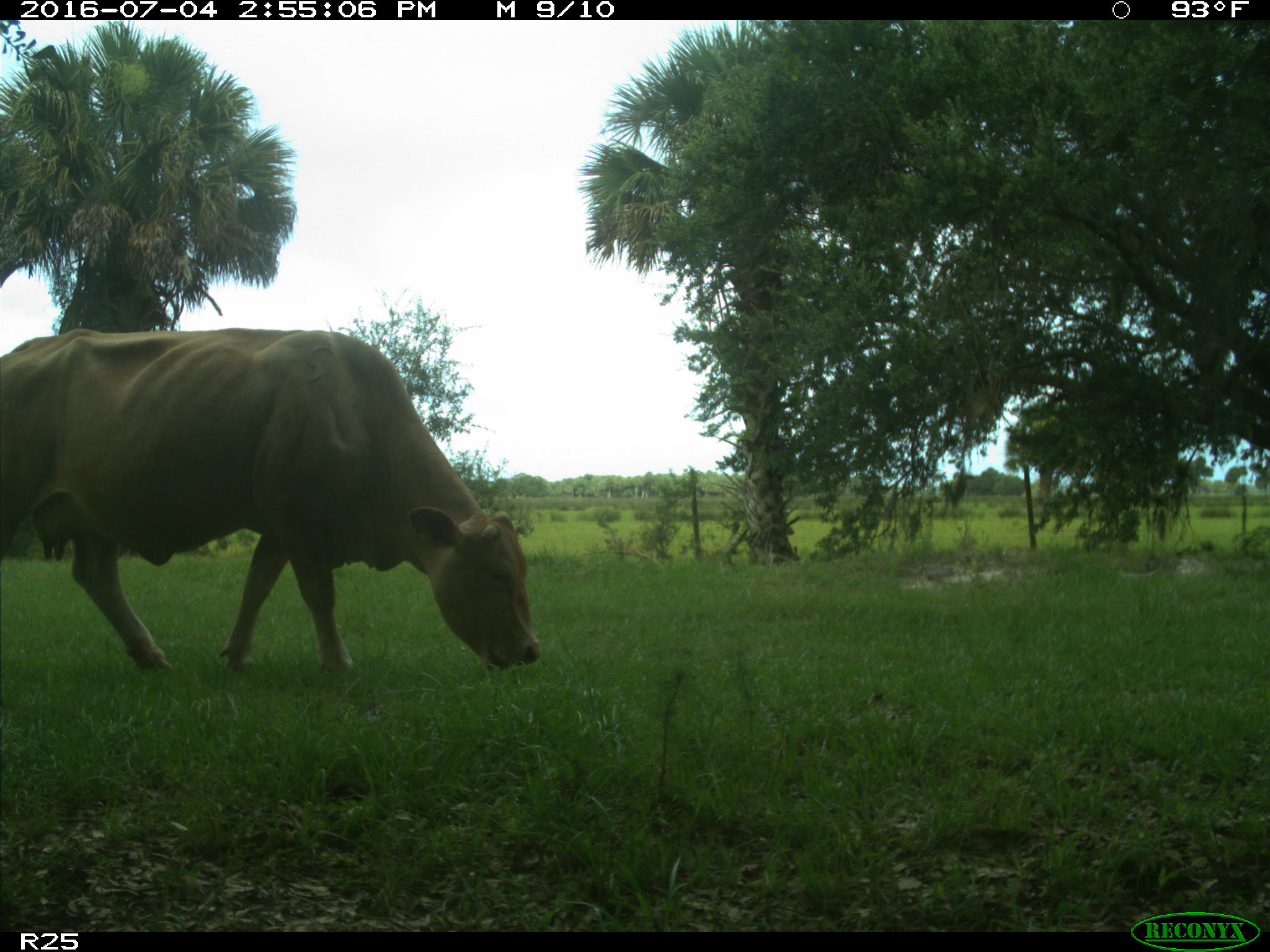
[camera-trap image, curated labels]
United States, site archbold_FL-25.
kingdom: Animalia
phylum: Chordata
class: Mammalia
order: Artiodactyla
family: Bovidae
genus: Bos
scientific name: Bos taurus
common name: domestic cow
Bos taurus (domestic cow).